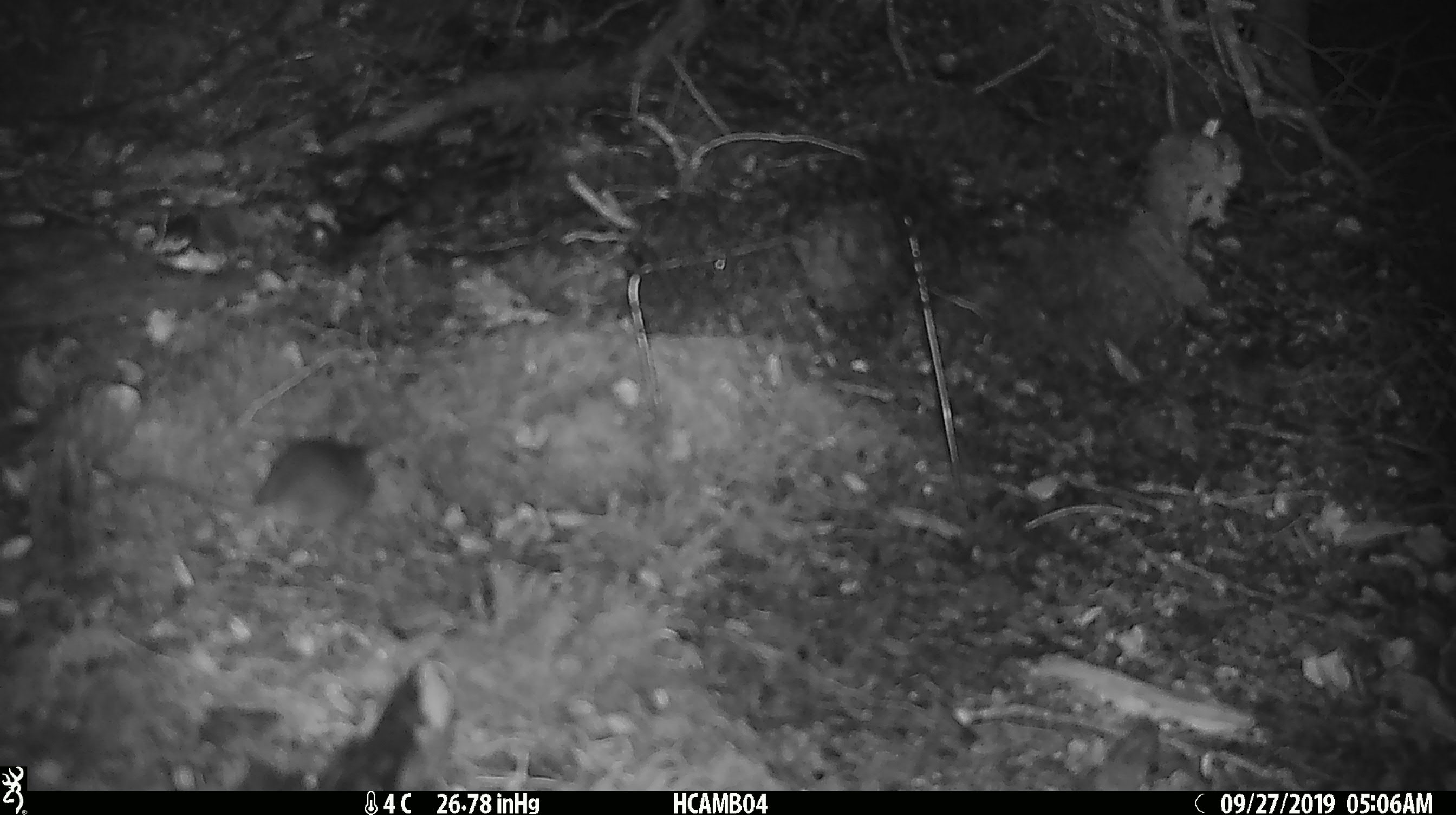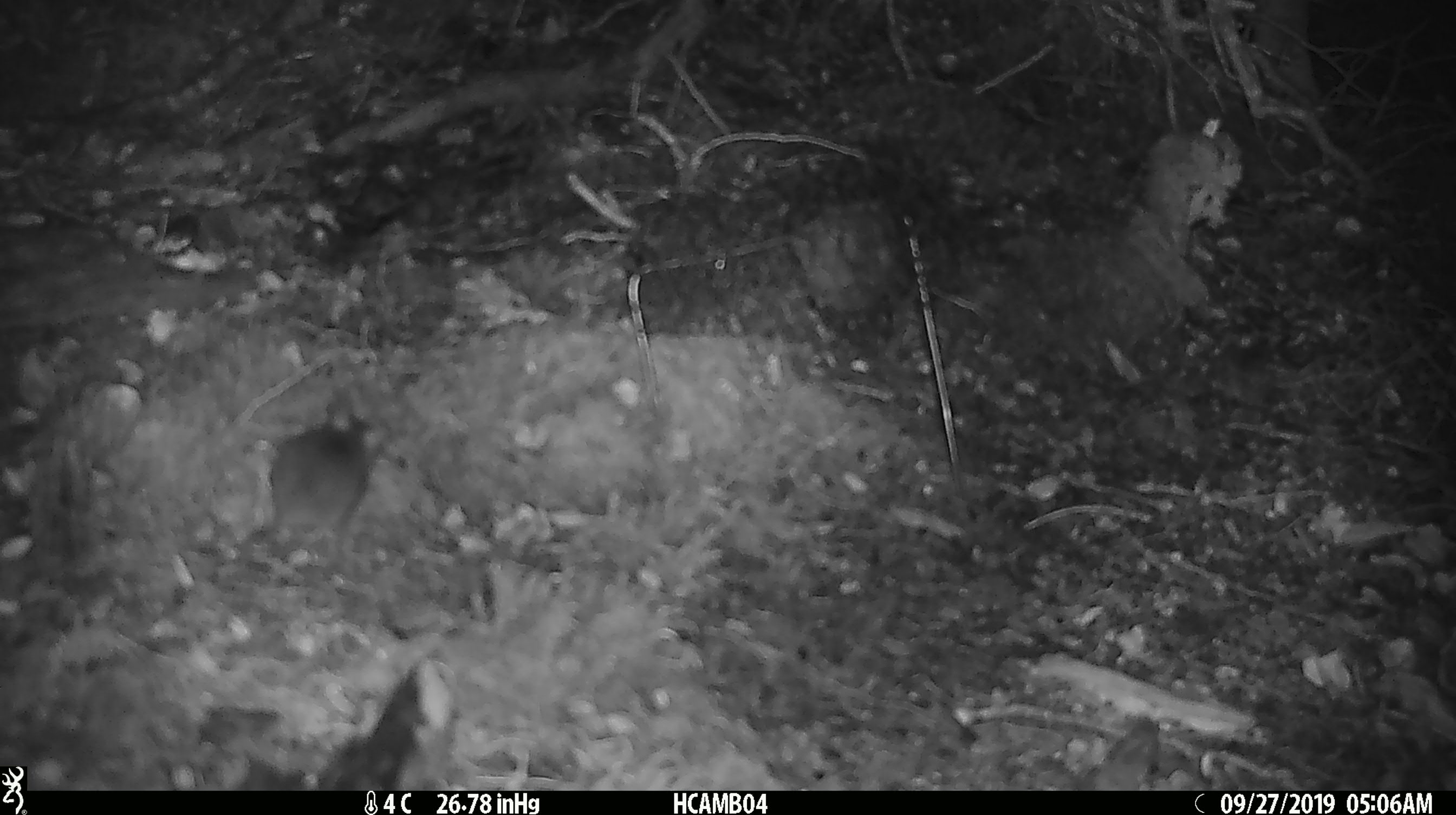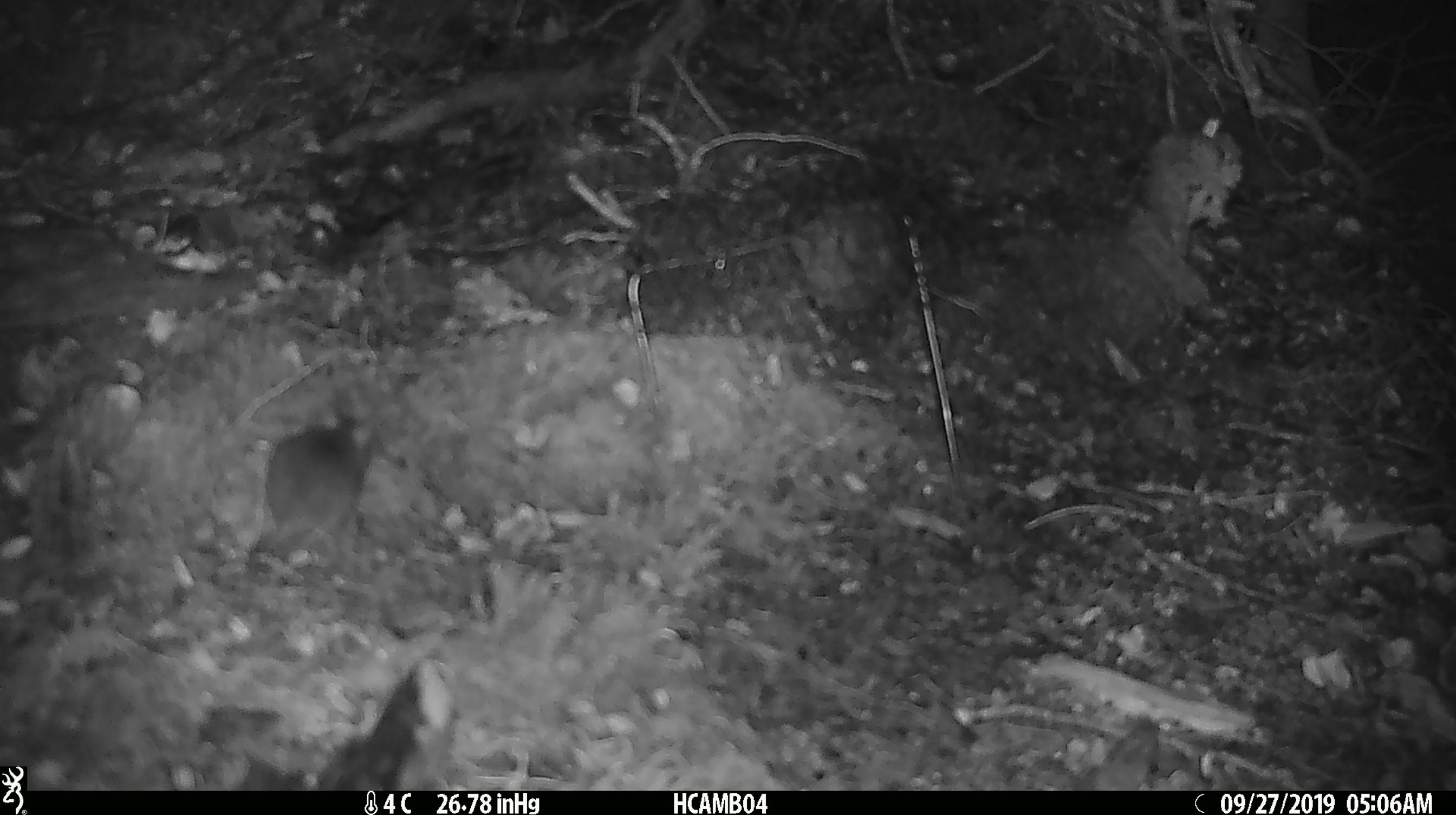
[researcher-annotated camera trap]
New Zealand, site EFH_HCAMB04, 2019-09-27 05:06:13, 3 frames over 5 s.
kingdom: Animalia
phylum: Chordata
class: Mammalia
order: Rodentia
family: Muridae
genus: Mus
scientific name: Mus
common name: mouse